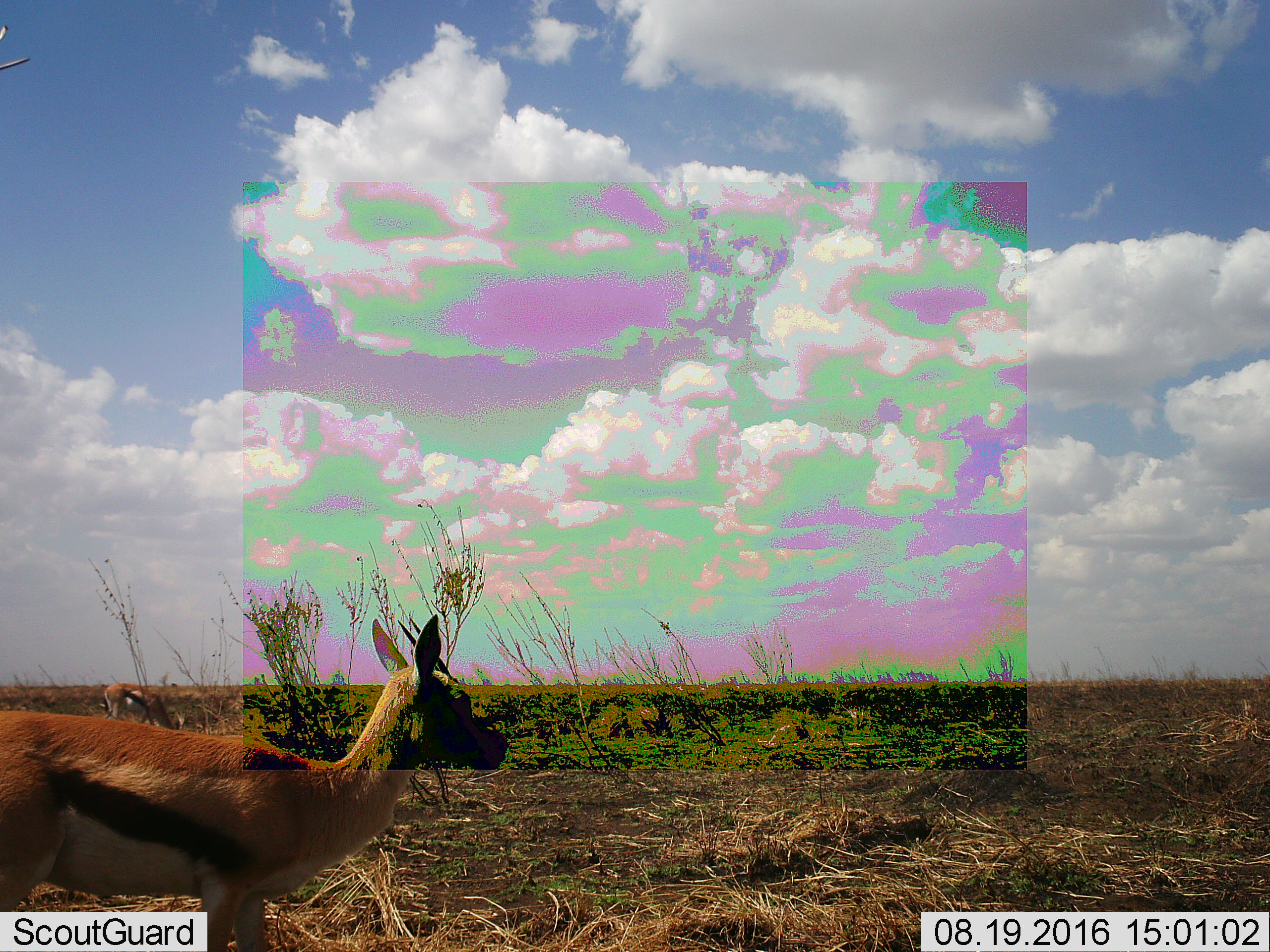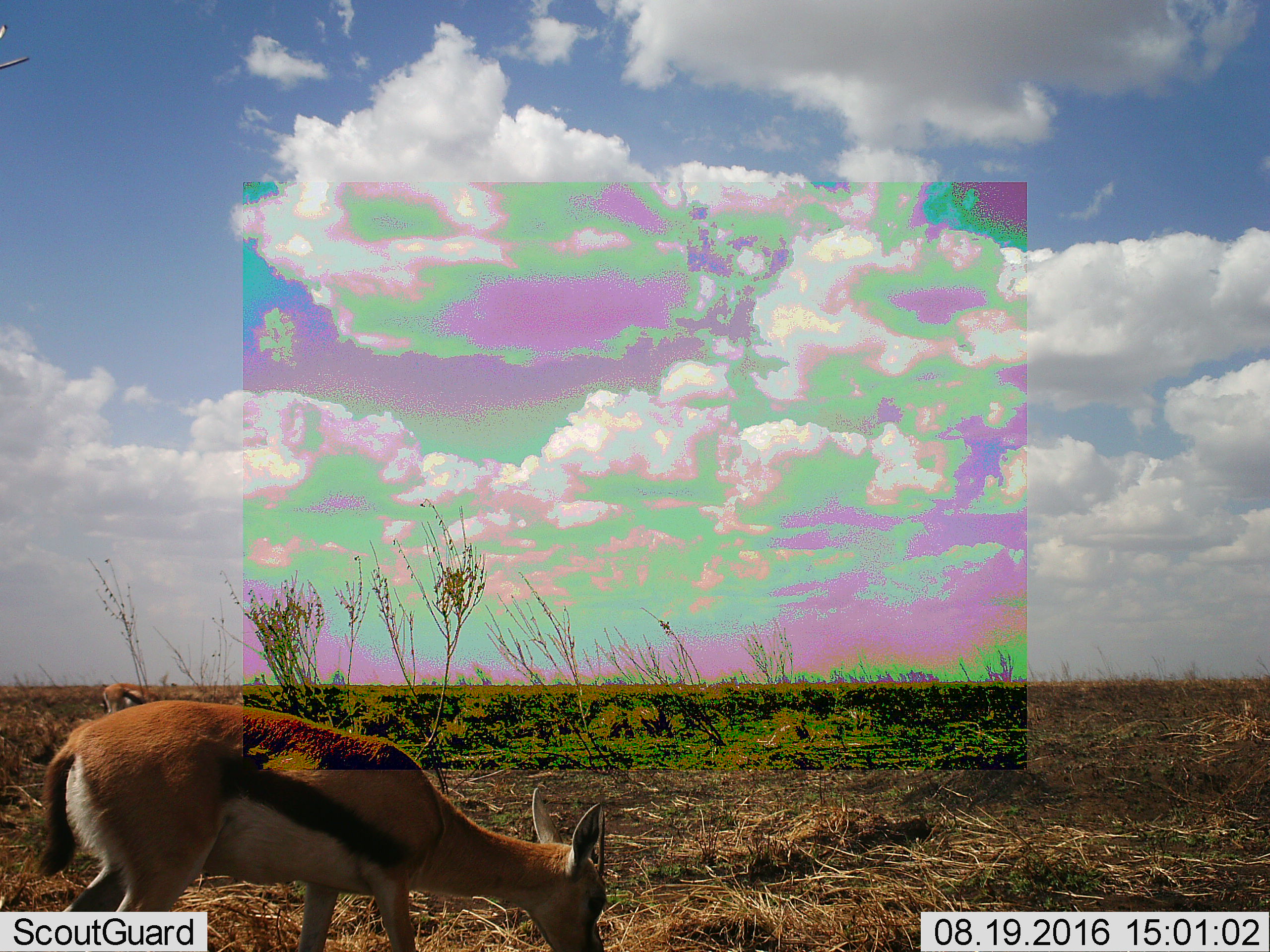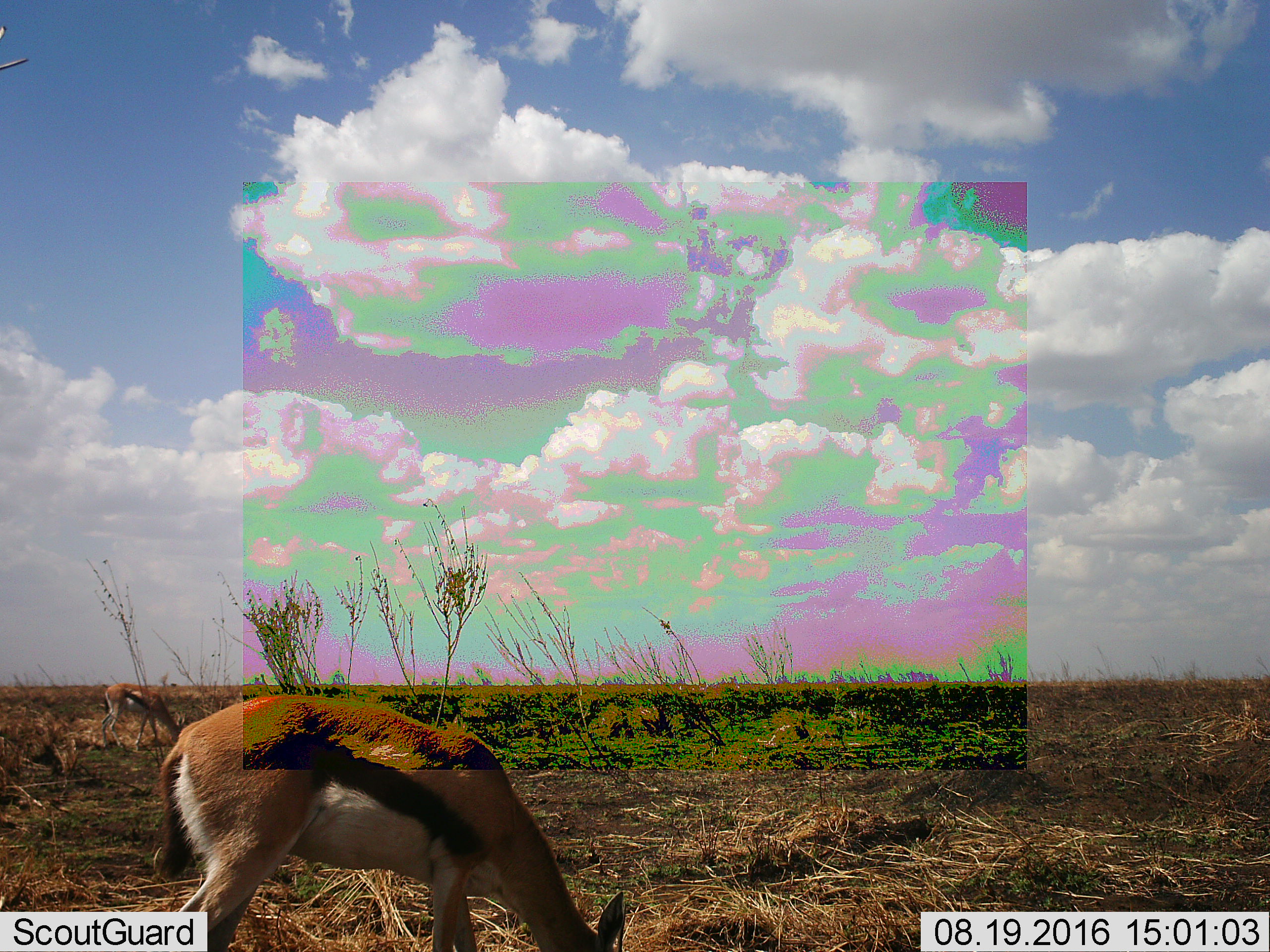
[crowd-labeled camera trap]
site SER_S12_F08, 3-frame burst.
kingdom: Animalia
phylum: Chordata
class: Mammalia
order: Artiodactyla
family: Bovidae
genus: Eudorcas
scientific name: Eudorcas thomsonii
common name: thomson's gazelle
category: gazellethomsons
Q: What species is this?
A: Gazellethomsons (thomson's gazelle) (Eudorcas thomsonii).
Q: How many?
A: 2.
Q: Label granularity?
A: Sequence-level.